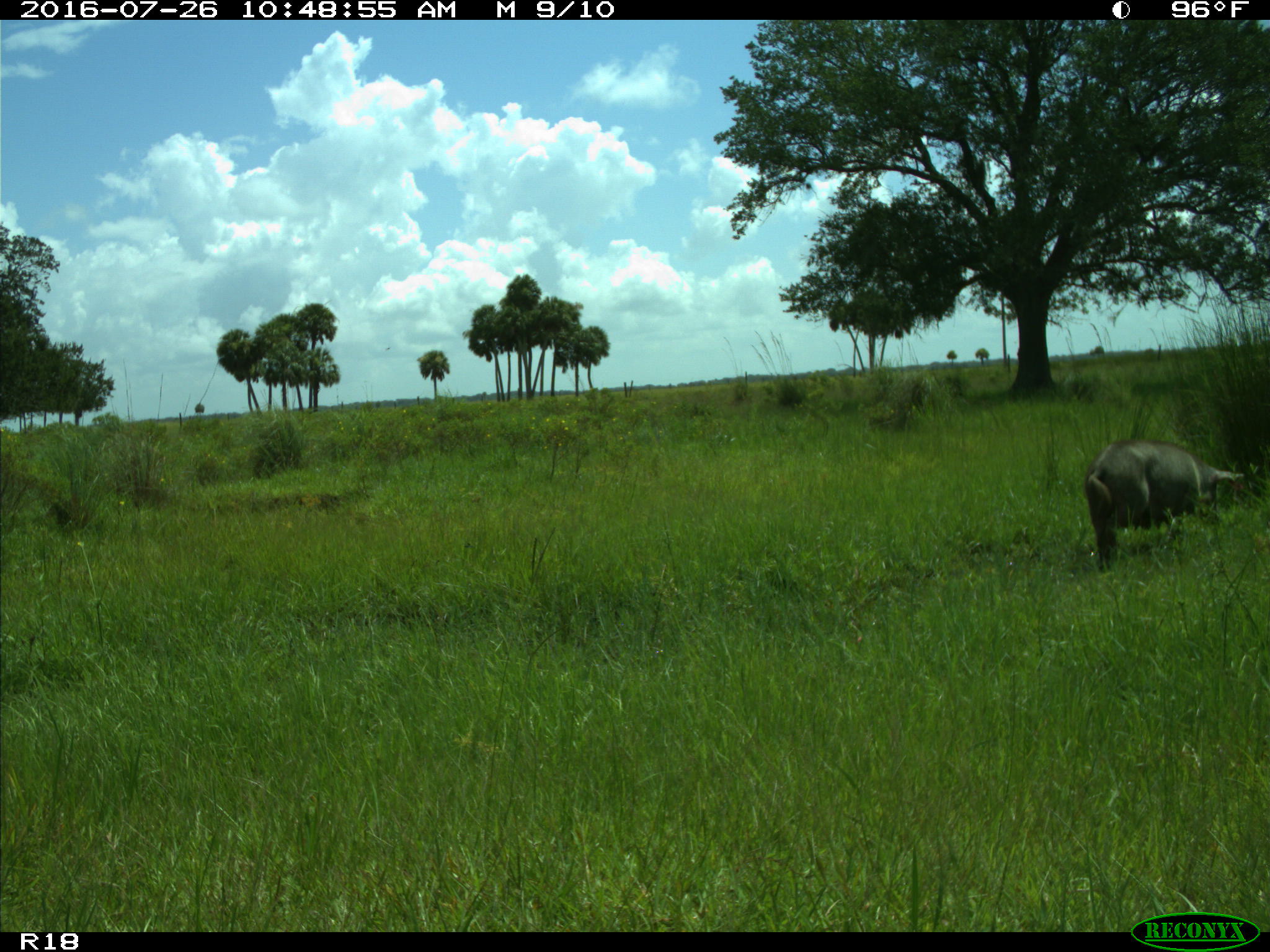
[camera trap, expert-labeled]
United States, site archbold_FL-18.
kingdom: Animalia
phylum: Chordata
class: Mammalia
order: Artiodactyla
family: Suidae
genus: Sus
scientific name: Sus scrofa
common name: wild boar